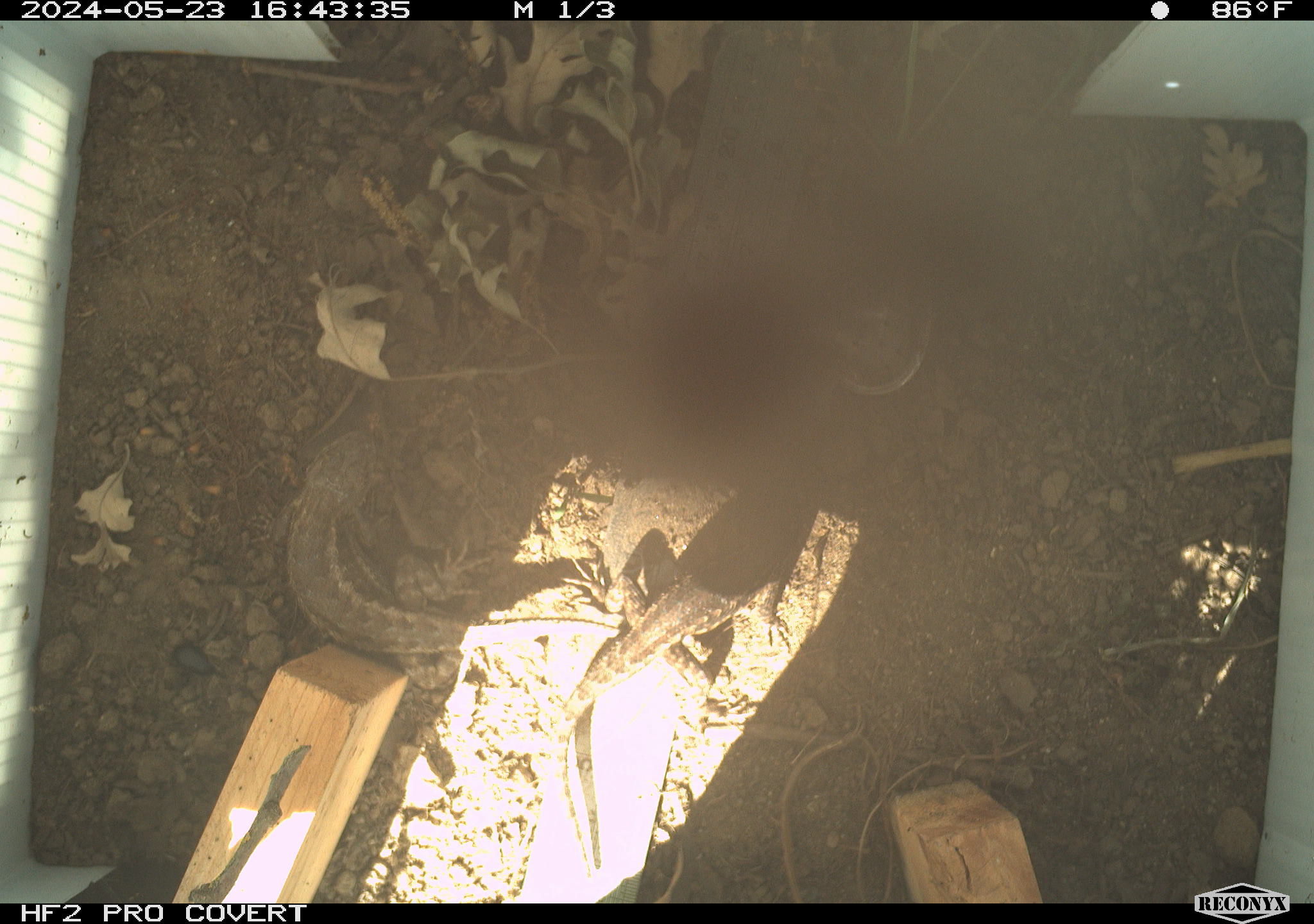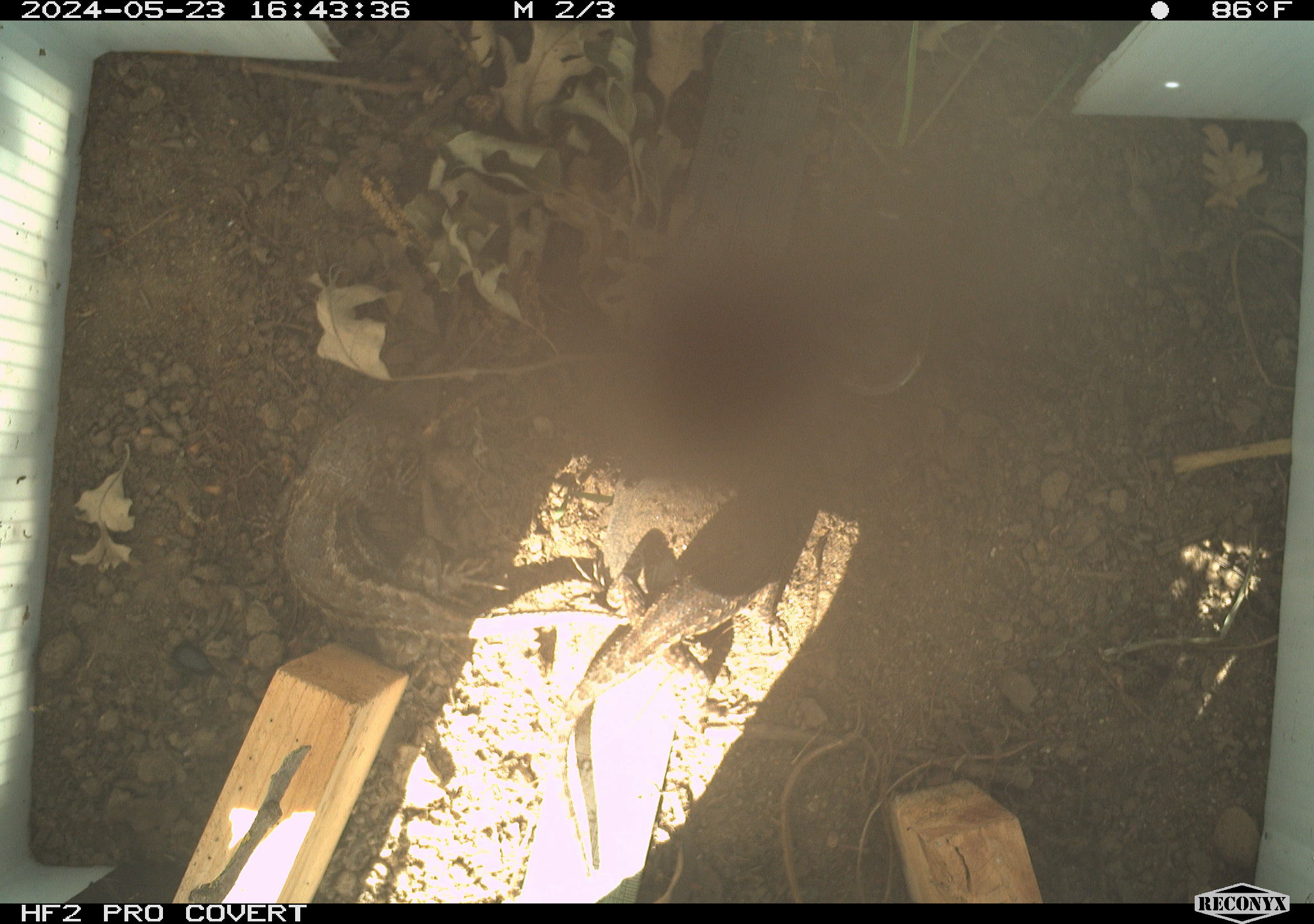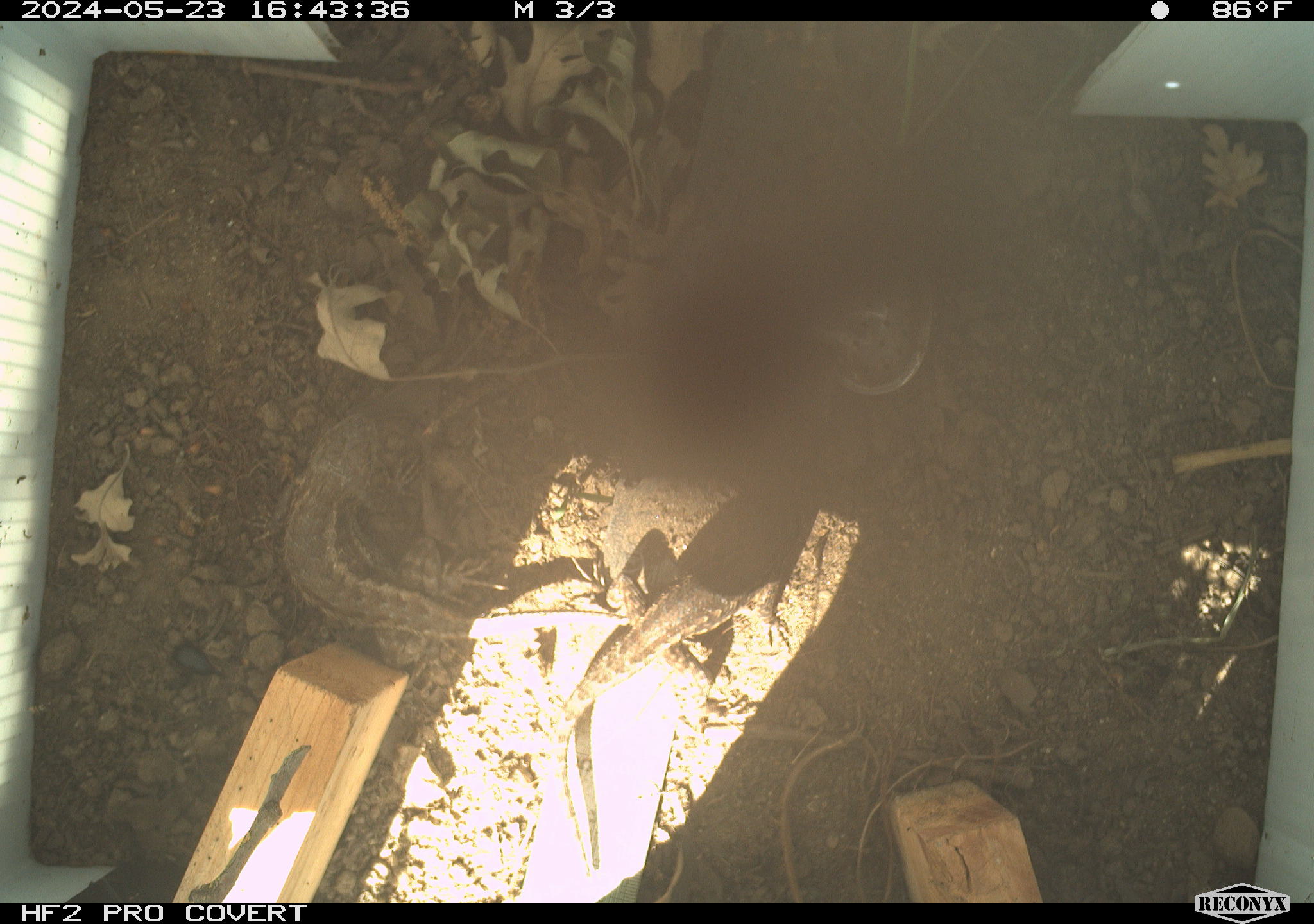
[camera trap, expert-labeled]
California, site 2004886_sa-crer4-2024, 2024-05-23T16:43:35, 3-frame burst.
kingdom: Animalia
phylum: Chordata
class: Reptilia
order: Squamata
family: Phrynosomatidae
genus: Sceloporus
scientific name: Sceloporus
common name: spiny lizards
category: sceloporus species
Sceloporus species (spiny lizards) (Sceloporus).